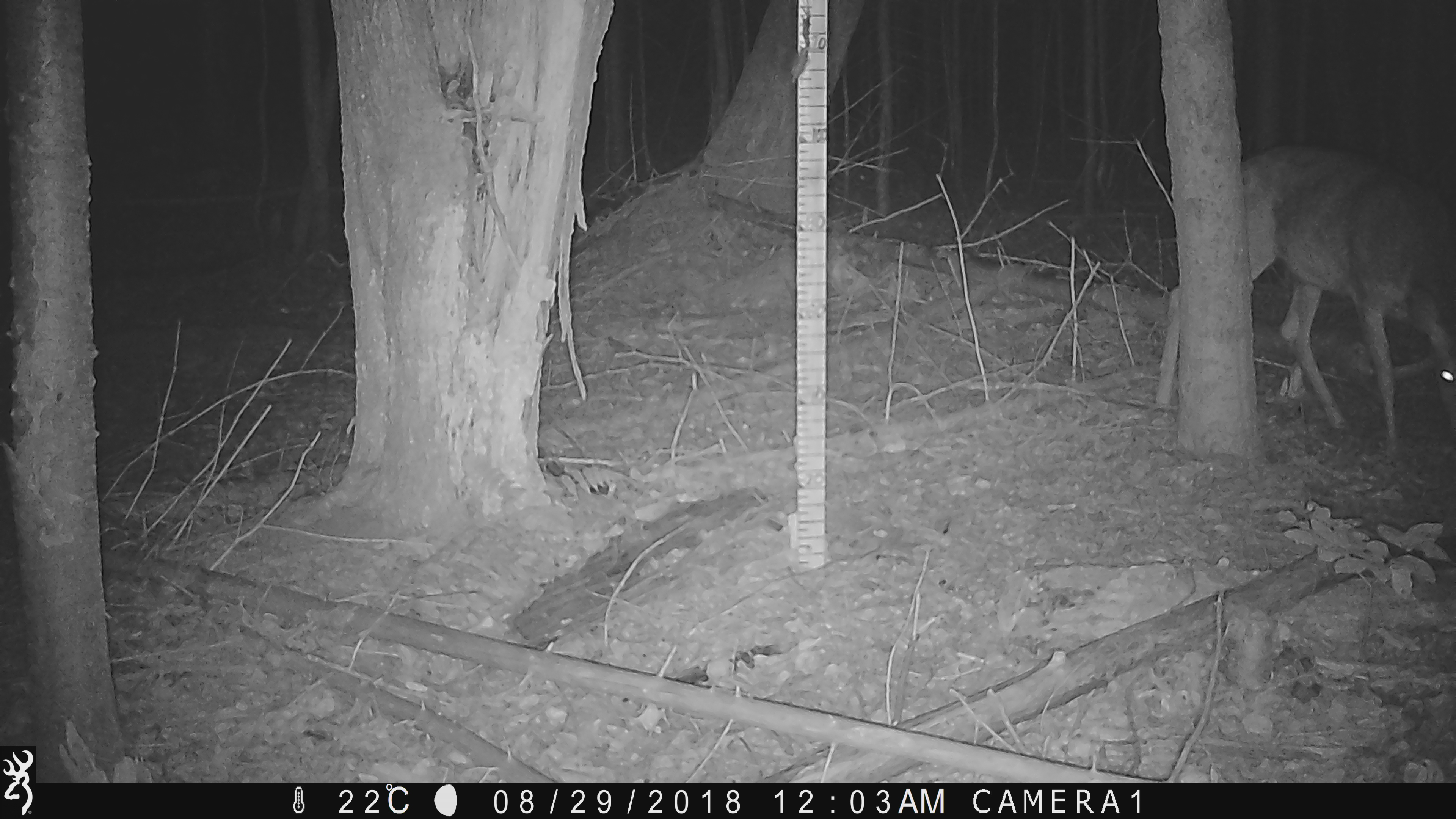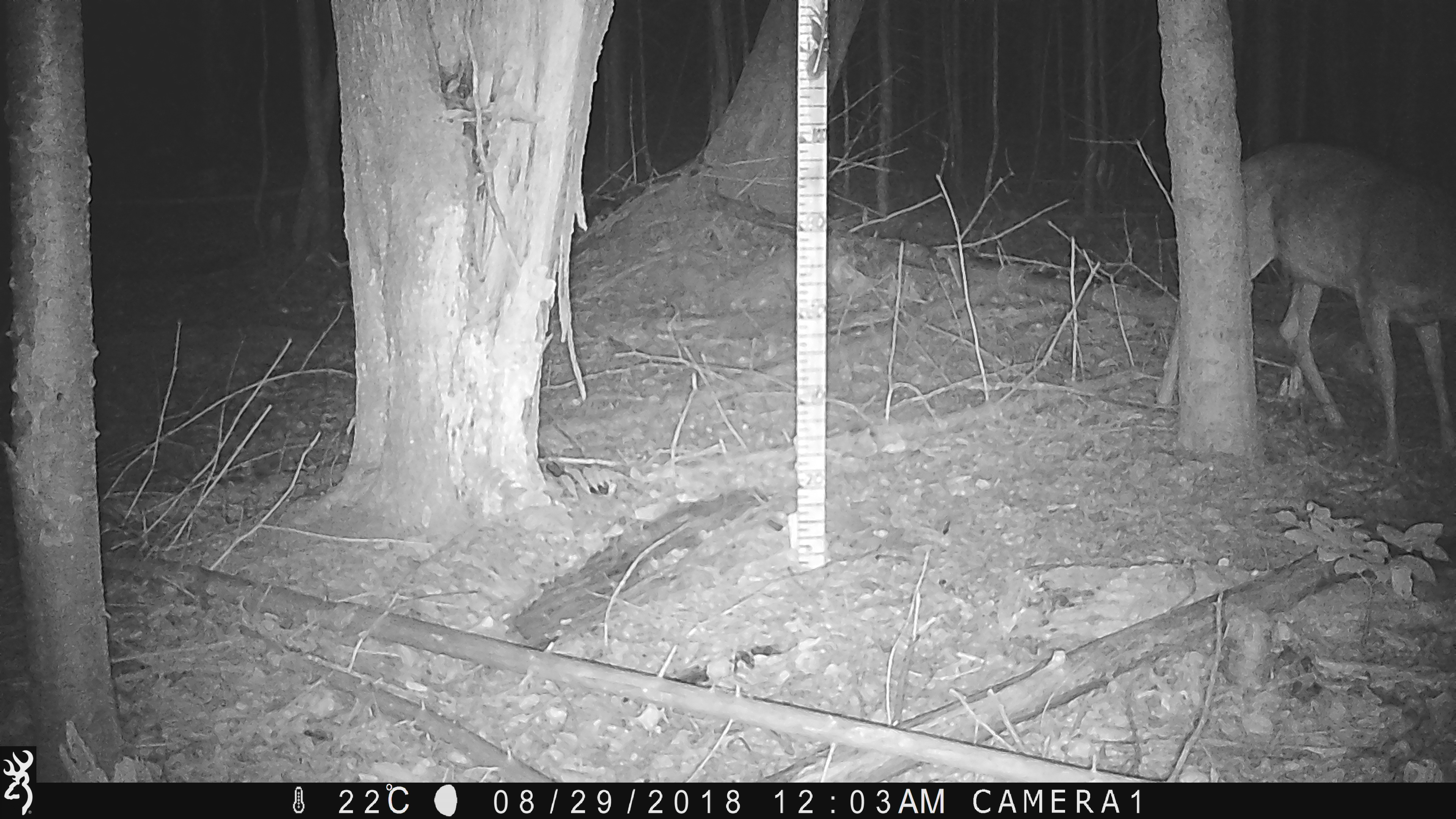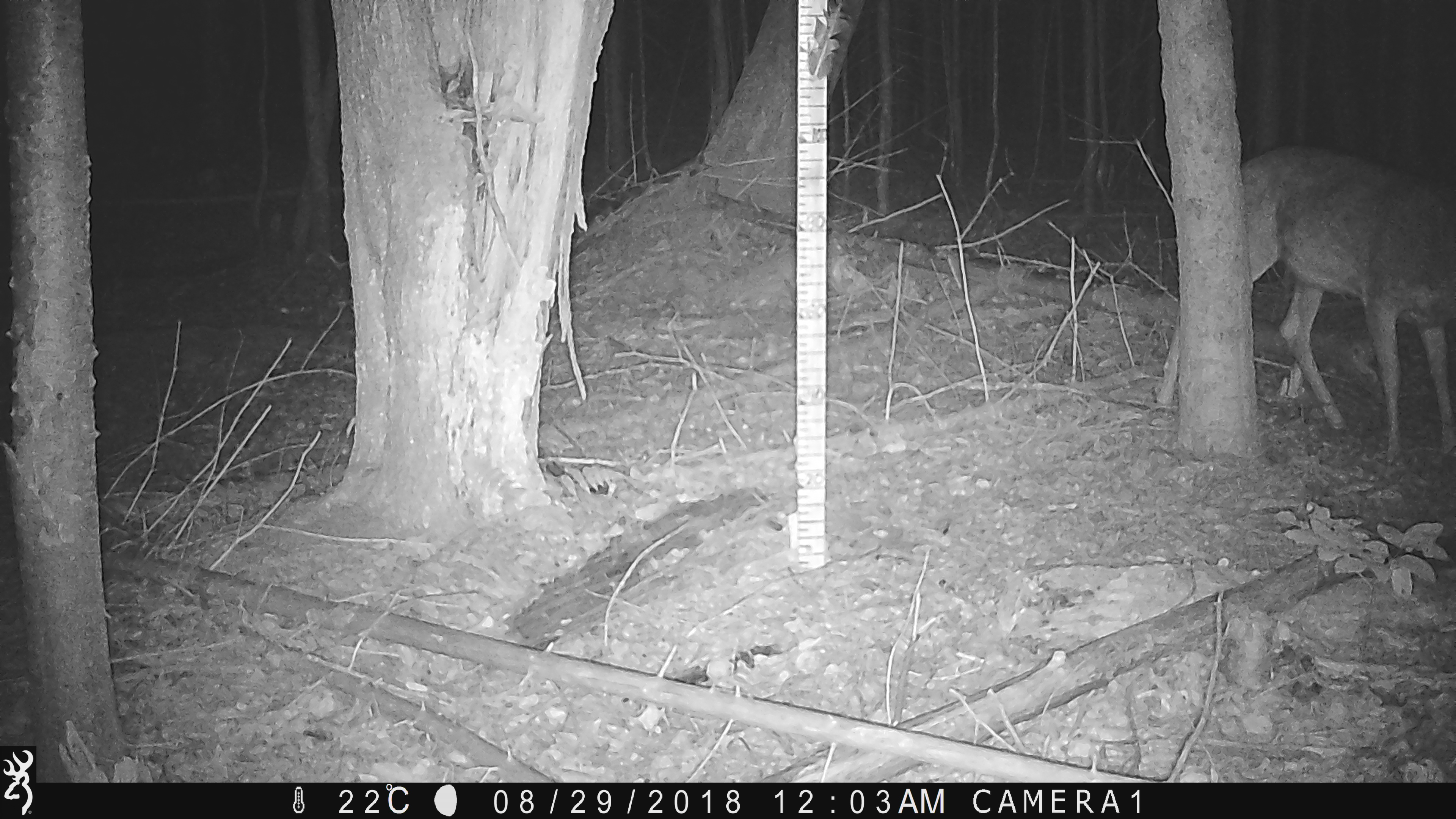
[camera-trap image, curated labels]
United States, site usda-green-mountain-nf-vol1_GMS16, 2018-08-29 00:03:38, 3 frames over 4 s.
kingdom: Animalia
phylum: Chordata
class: Mammalia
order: Artiodactyla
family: Cervidae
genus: Odocoileus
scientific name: Odocoileus virginianus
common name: white-tailed deer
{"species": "white-tailed deer (Odocoileus virginianus)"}